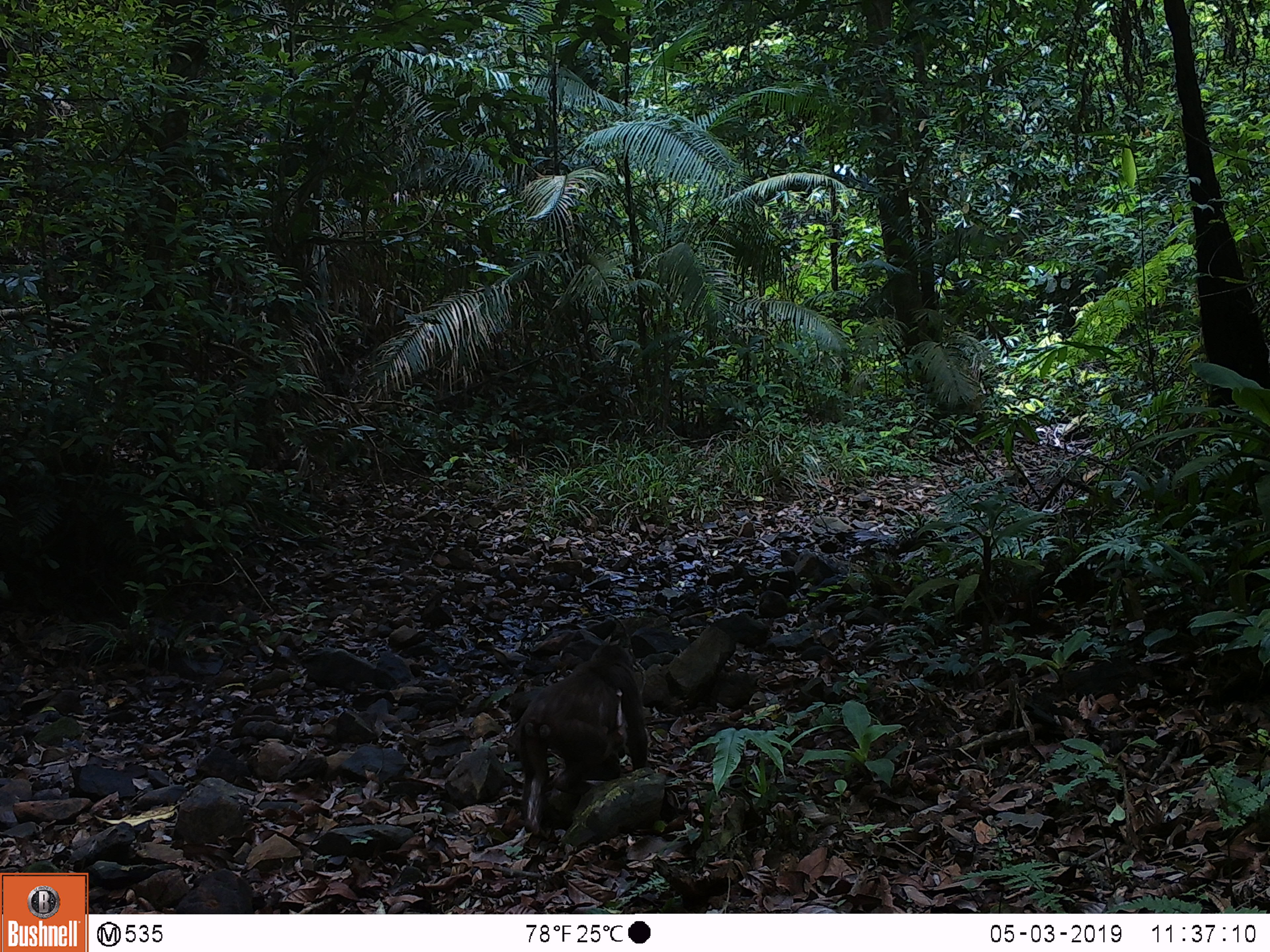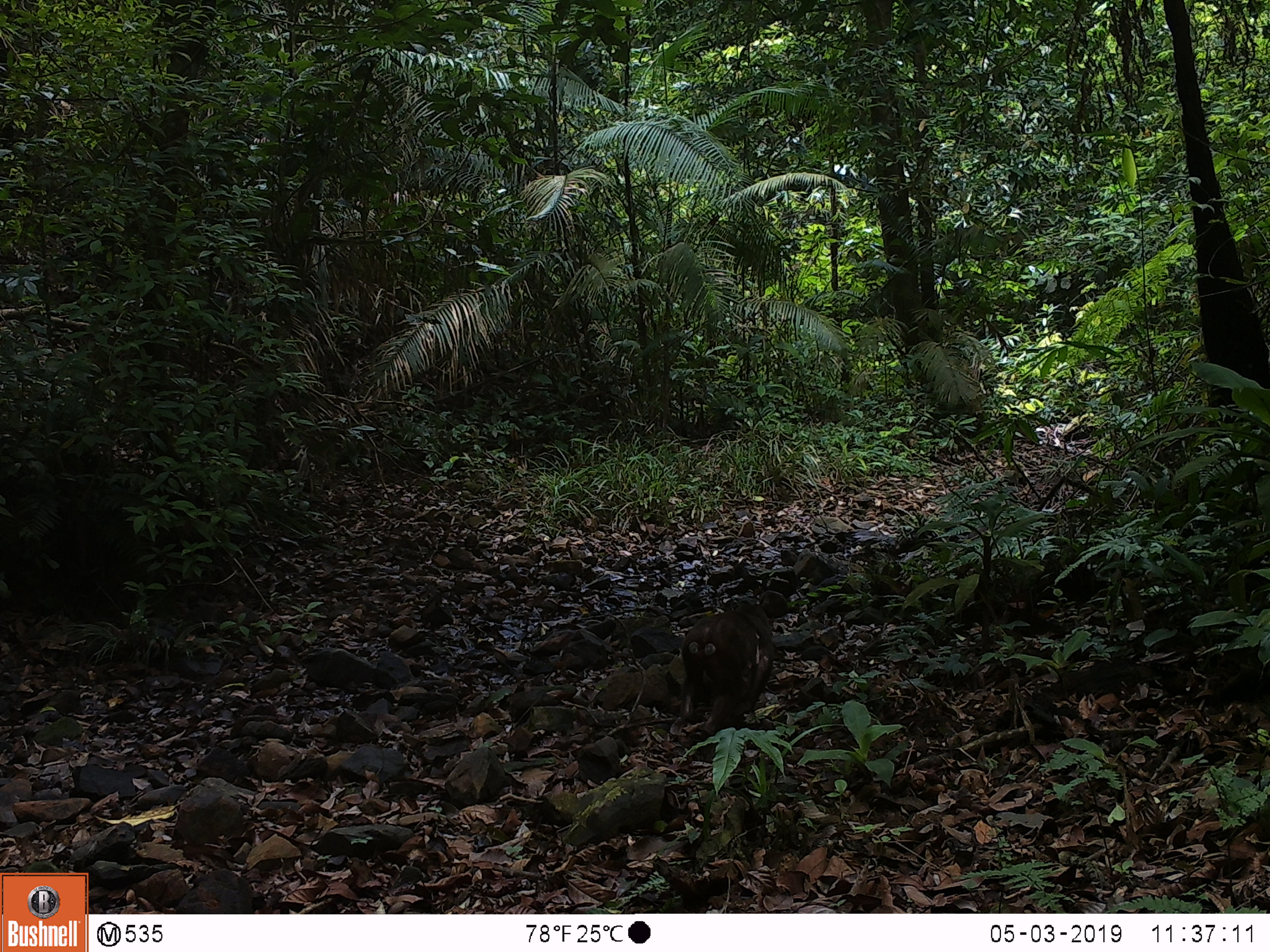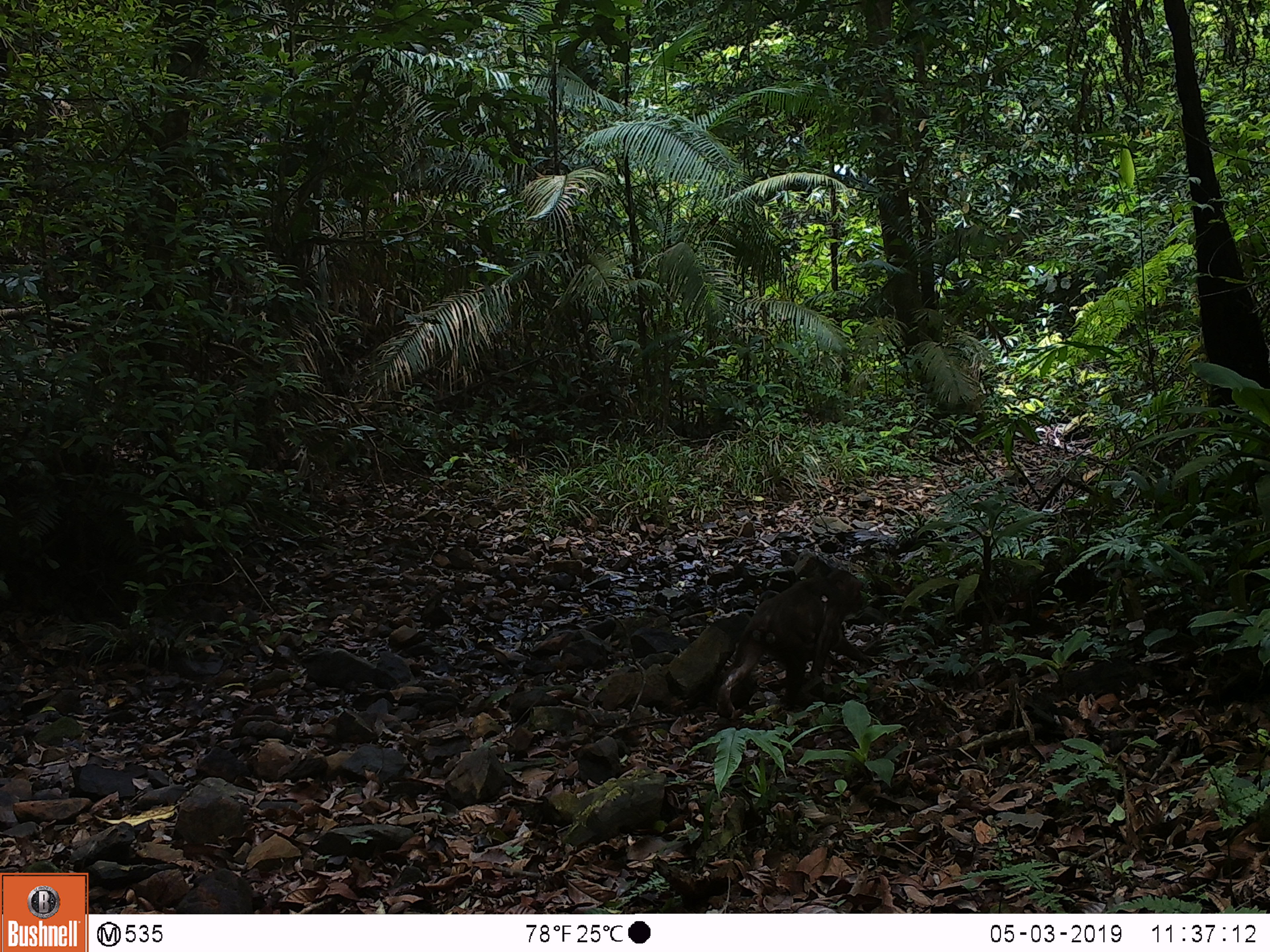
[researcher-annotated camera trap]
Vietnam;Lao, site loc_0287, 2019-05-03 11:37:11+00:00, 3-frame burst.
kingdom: Animalia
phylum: Chordata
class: Mammalia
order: Primates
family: Cercopithecidae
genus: Macaca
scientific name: Macaca arctoides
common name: stump-tailed macaque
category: stump tailed macaque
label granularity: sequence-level